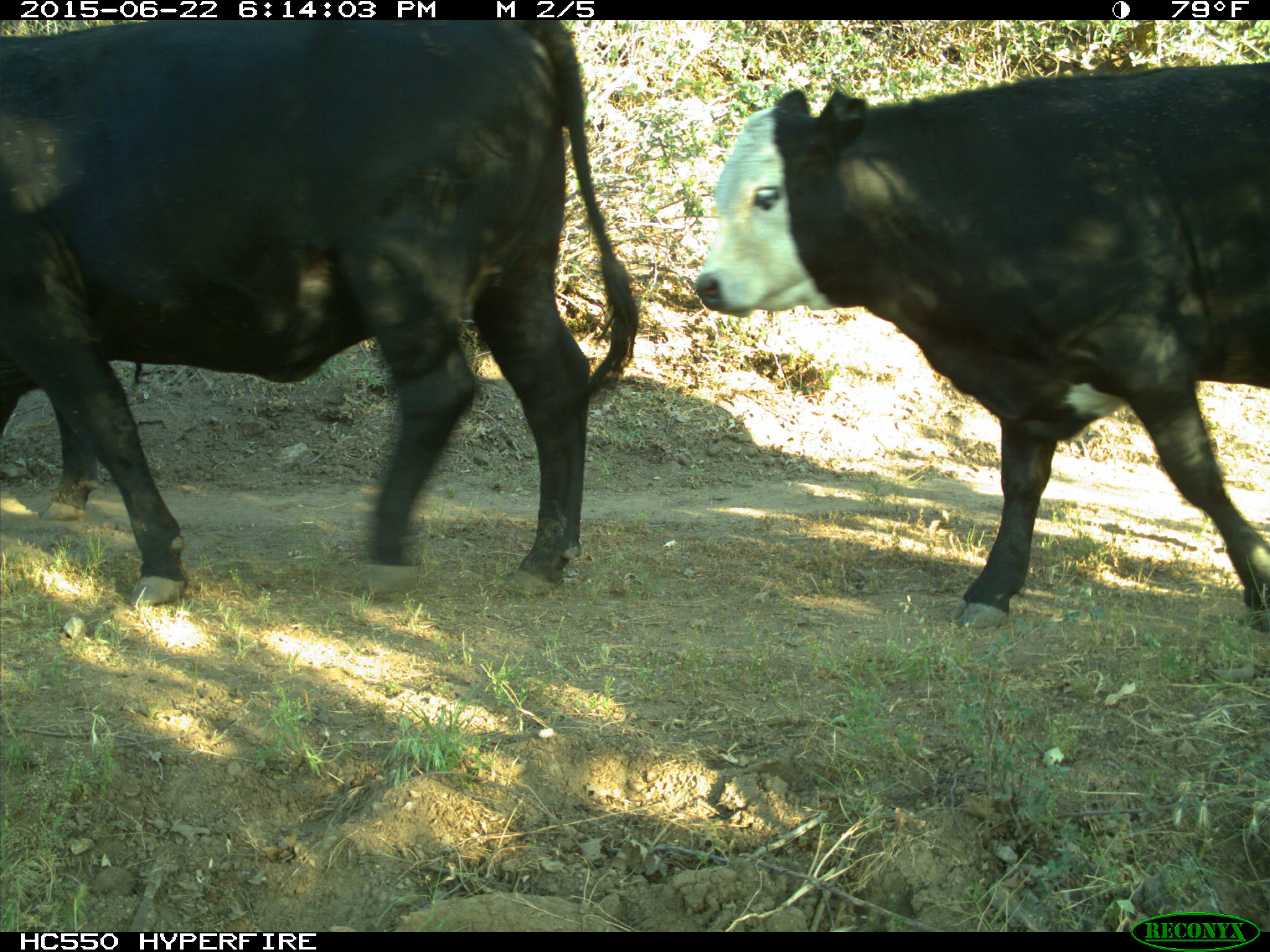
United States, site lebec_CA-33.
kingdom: Animalia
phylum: Chordata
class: Mammalia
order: Artiodactyla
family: Bovidae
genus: Bos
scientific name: Bos taurus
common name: domestic cow